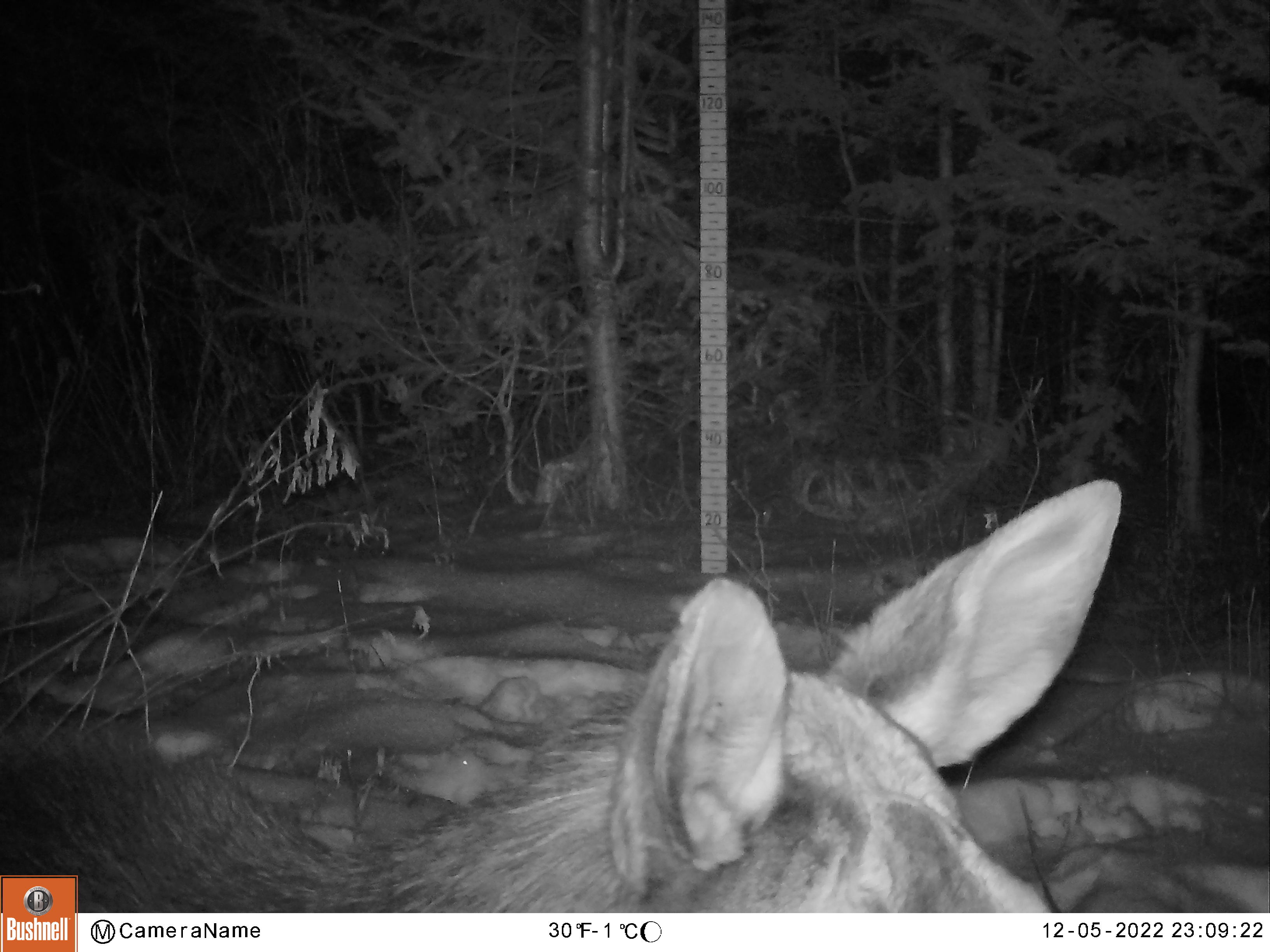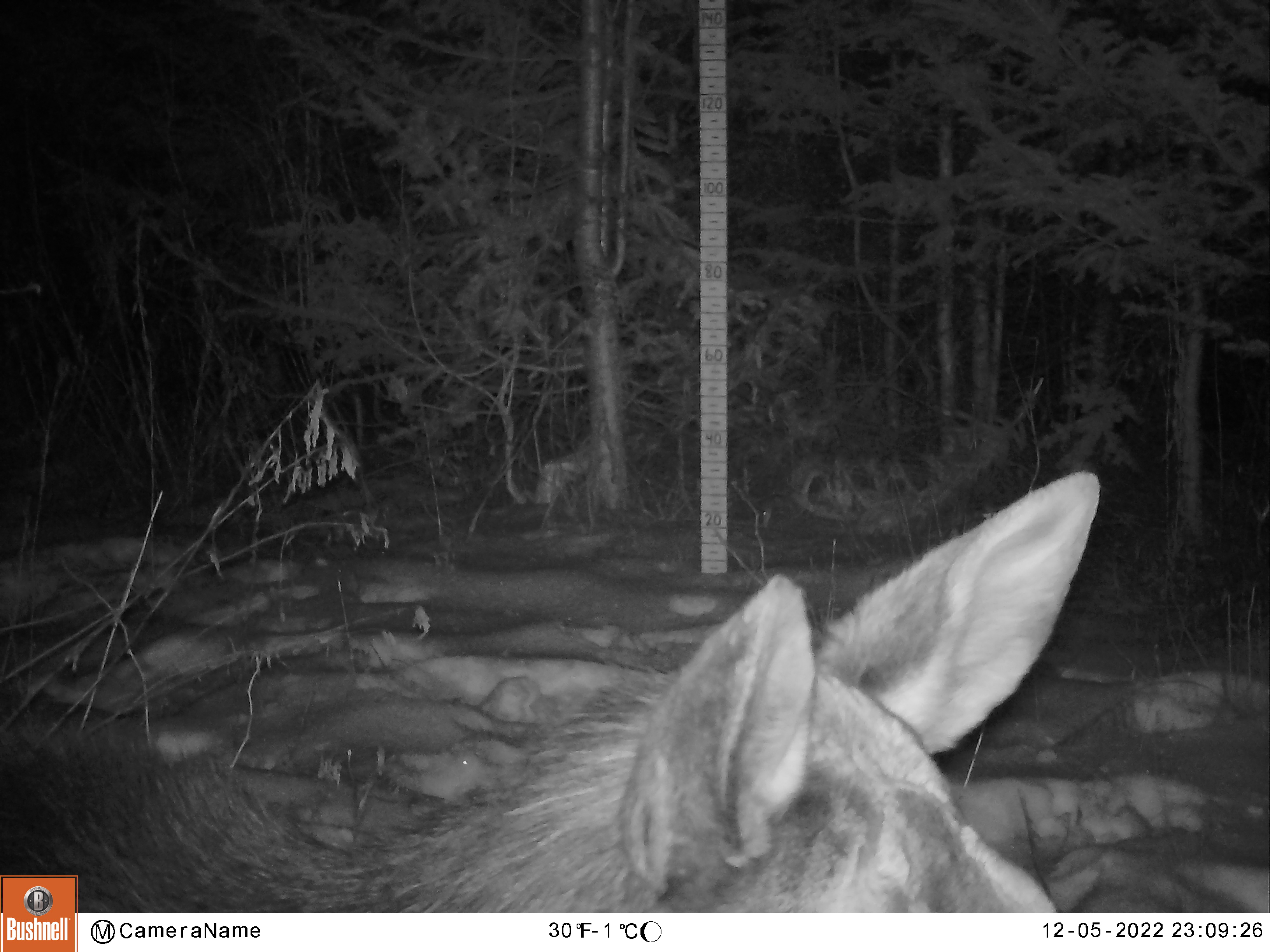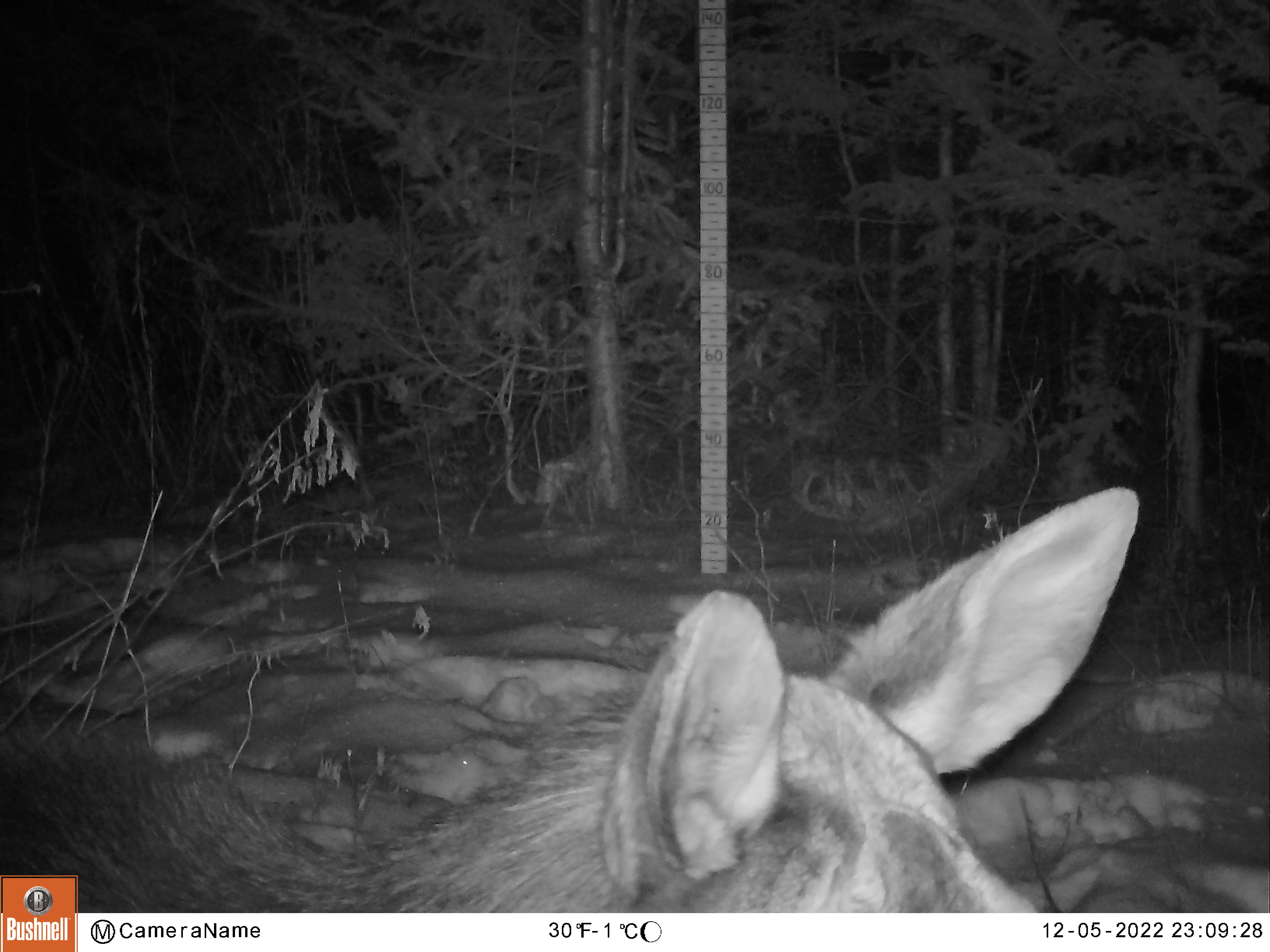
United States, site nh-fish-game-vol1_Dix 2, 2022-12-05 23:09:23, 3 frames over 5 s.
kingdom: Animalia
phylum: Chordata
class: Mammalia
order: Artiodactyla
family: Cervidae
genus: Alces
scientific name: Alces alces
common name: moose